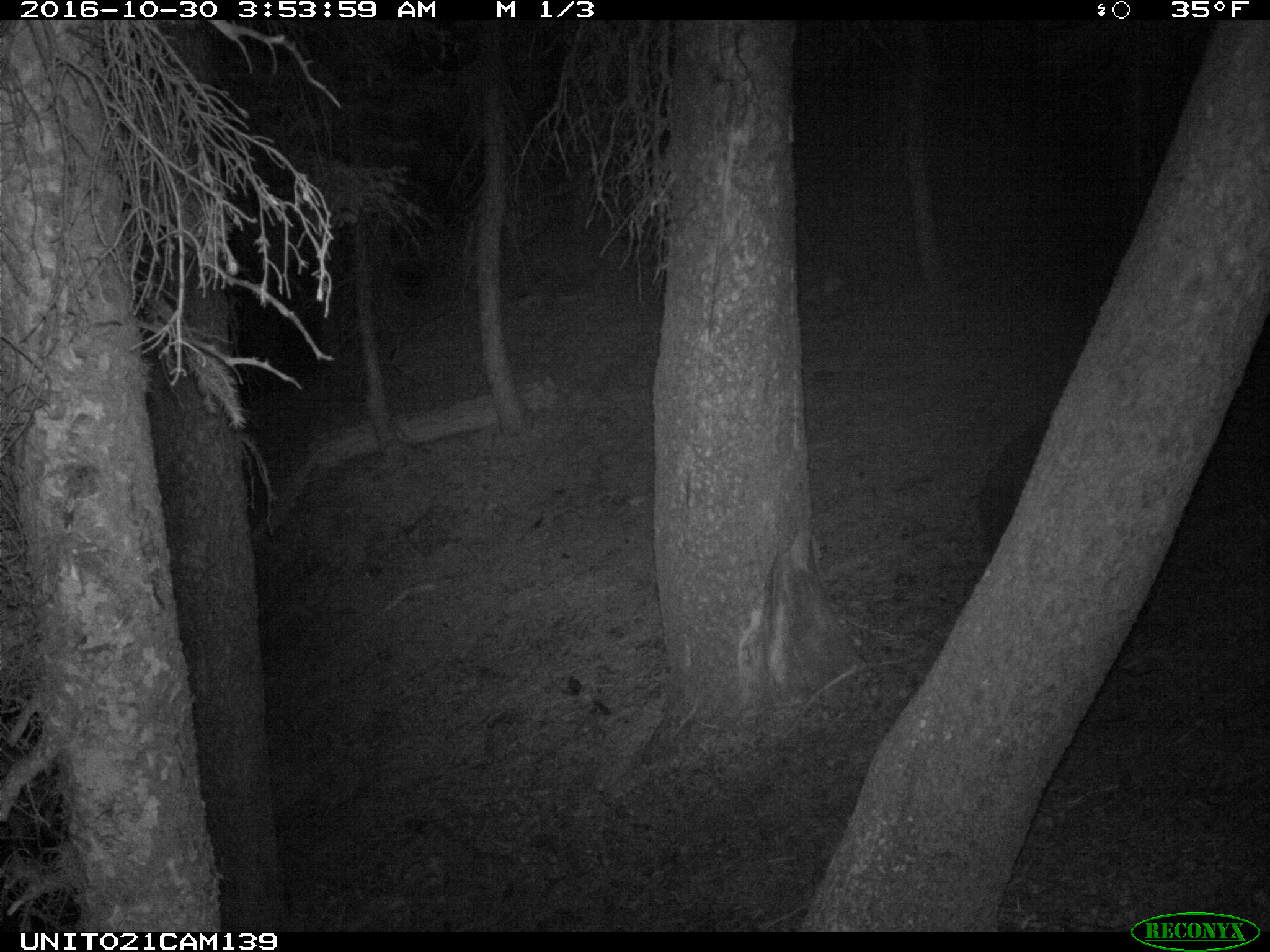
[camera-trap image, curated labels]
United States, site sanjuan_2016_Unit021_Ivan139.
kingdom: Animalia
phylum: Chordata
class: Mammalia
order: Carnivora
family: Ursidae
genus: Ursus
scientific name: Ursus americanus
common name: american black bear